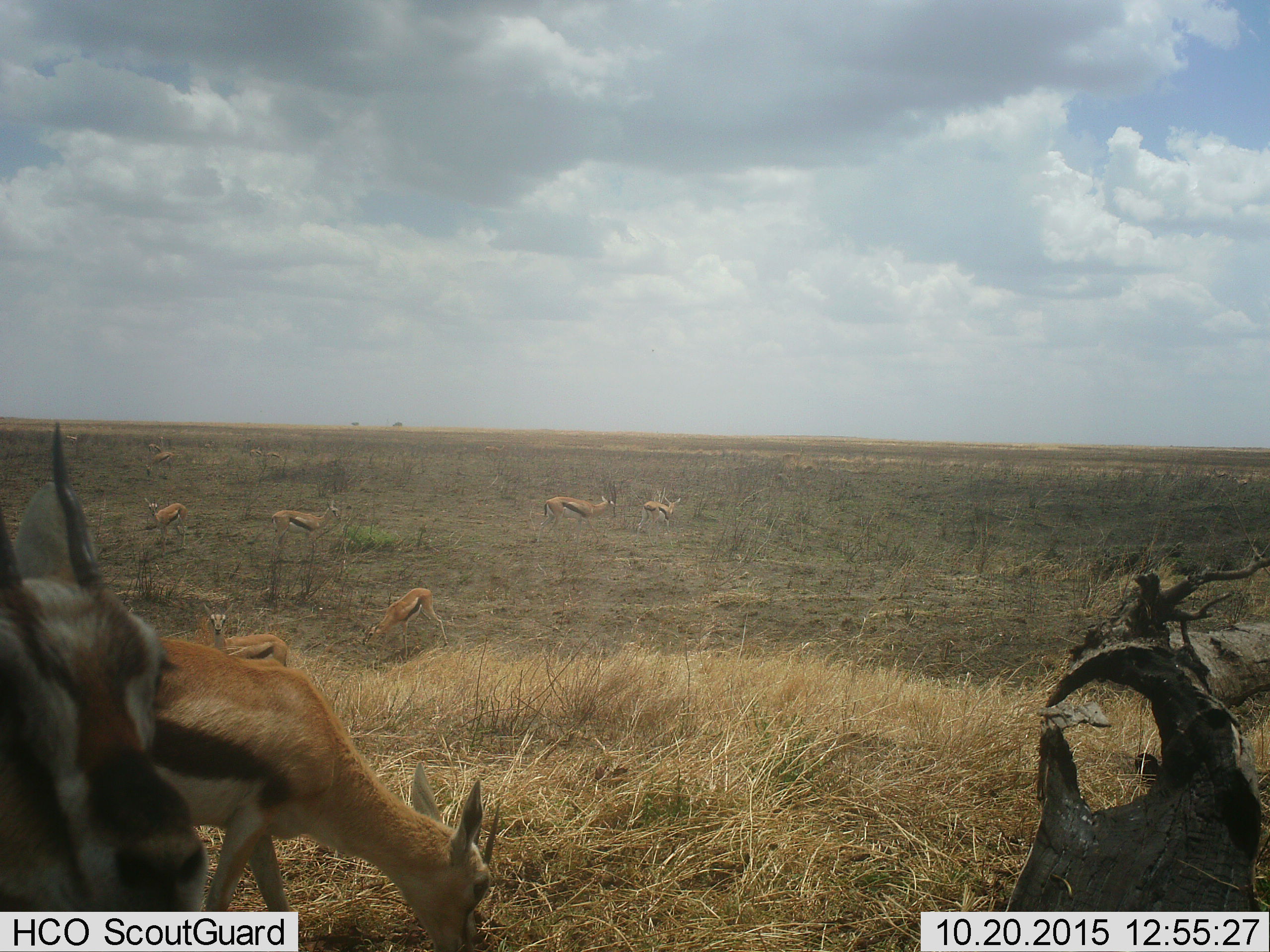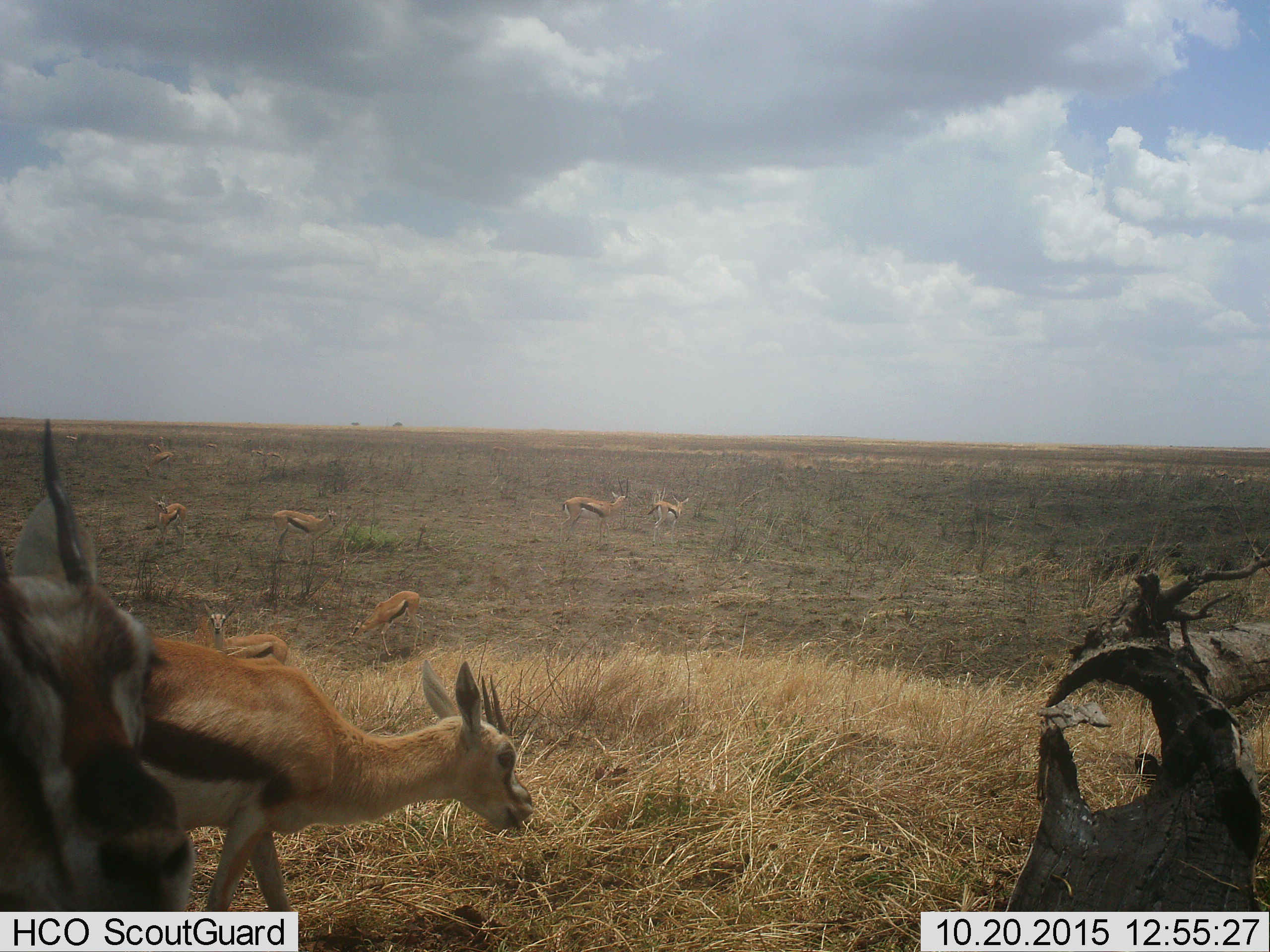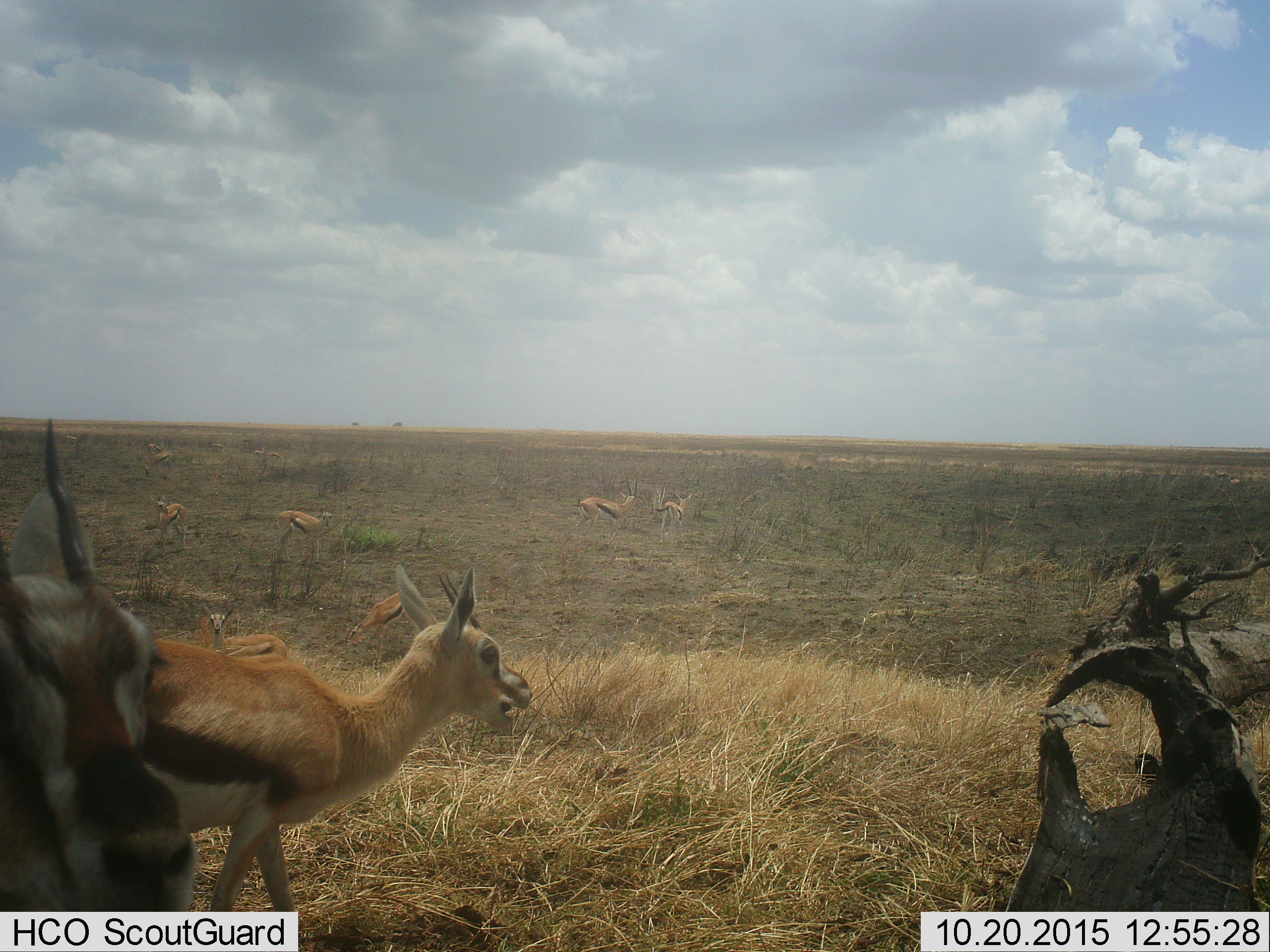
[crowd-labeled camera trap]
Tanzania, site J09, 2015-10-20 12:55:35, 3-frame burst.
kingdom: Animalia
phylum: Chordata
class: Mammalia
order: Artiodactyla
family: Bovidae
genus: Eudorcas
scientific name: Eudorcas thomsonii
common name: thomson's gazelle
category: gazellethomsons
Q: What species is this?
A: Gazellethomsons (thomson's gazelle) (Eudorcas thomsonii).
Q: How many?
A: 11-50.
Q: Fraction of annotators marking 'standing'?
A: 90%.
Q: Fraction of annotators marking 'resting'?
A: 30%.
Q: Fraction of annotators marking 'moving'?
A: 40%.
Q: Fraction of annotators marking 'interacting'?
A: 10%.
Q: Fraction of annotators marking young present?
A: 0%.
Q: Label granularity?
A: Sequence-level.